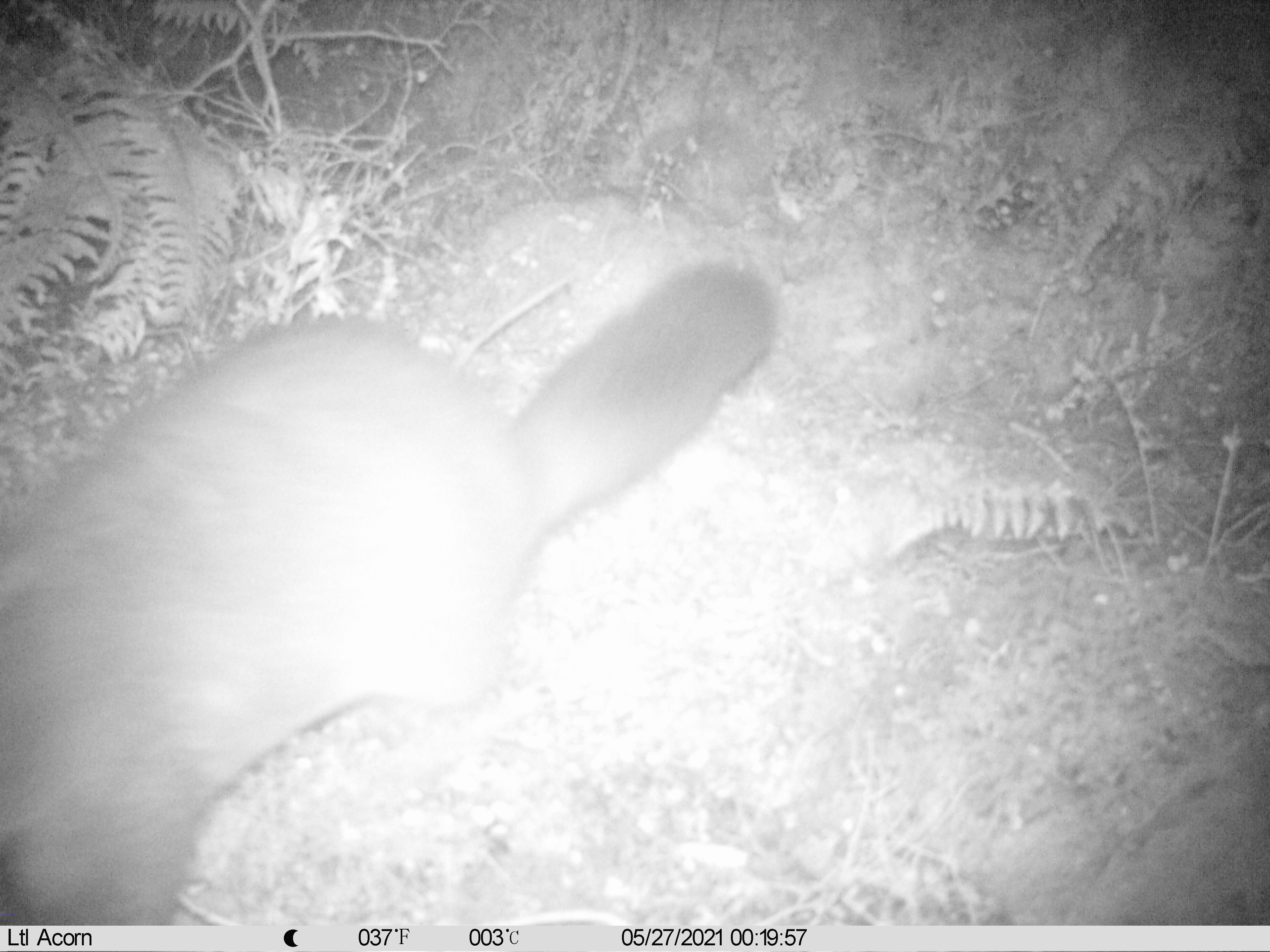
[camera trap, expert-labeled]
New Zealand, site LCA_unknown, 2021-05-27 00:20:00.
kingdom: Animalia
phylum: Chordata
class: Mammalia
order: Diprotodontia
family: Phalangeridae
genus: Trichosurus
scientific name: Trichosurus vulpecula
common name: common brushtail possum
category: possum